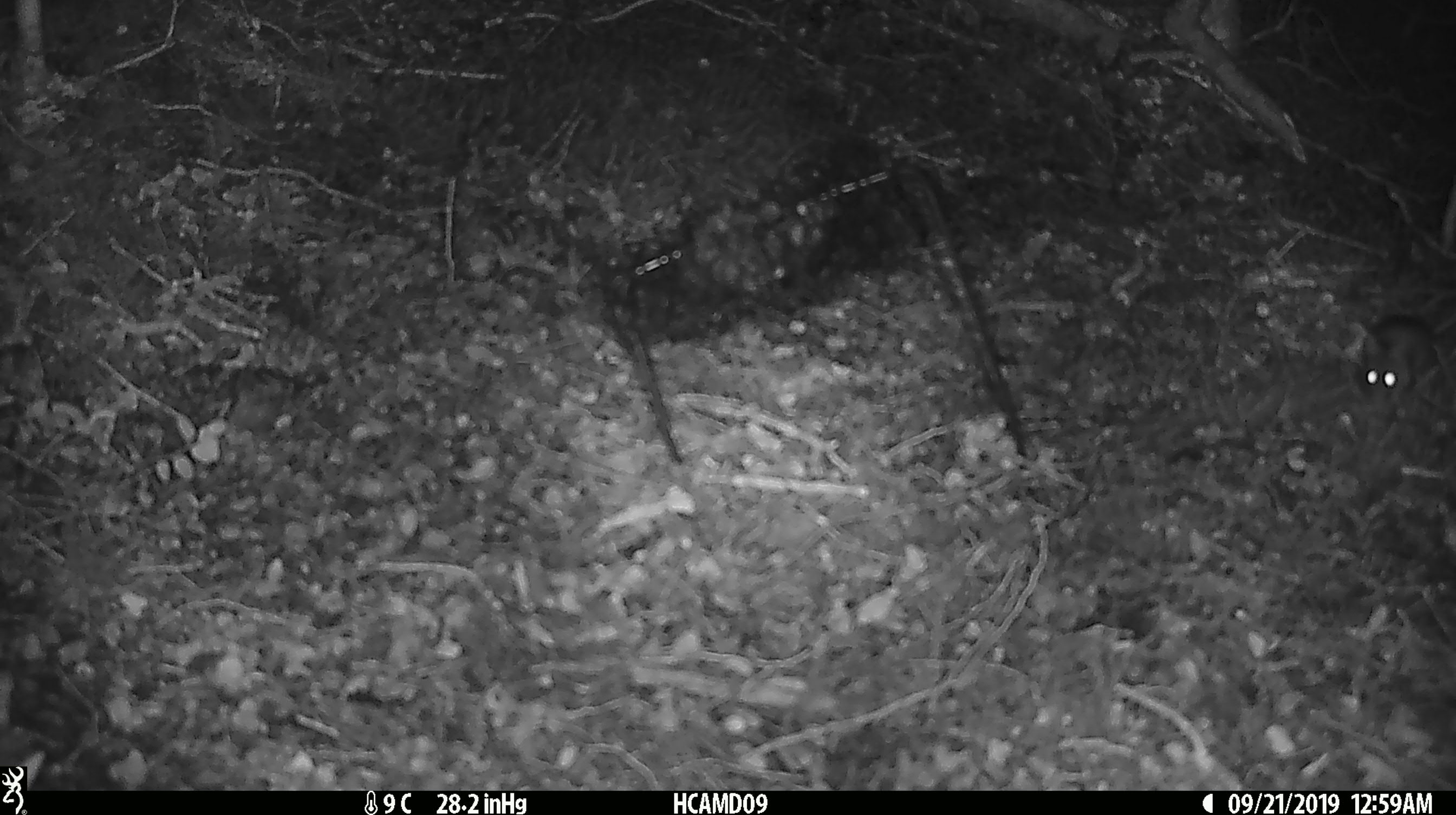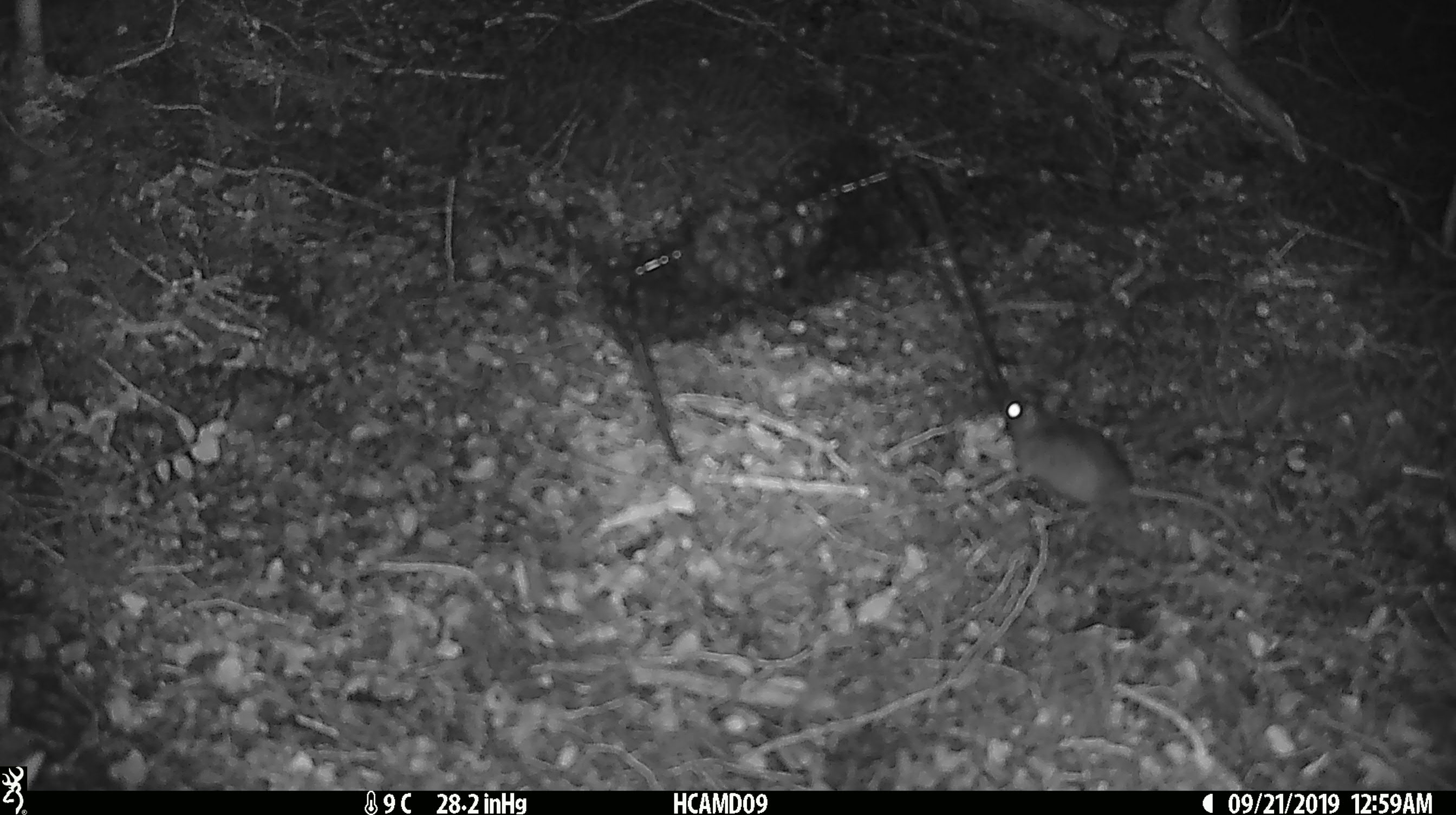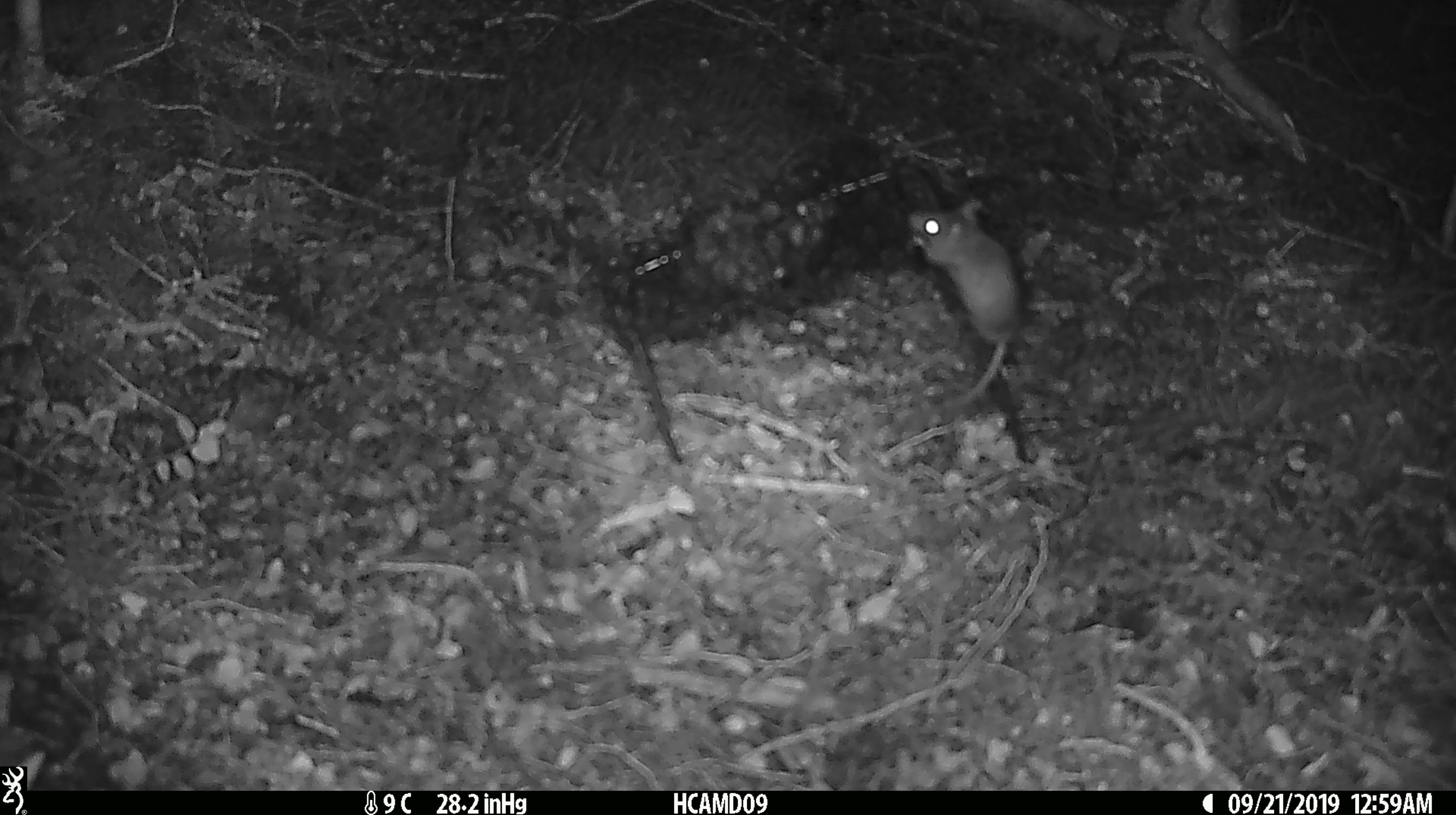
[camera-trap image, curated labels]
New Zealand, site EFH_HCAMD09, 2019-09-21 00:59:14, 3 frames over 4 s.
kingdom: Animalia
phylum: Chordata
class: Mammalia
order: Rodentia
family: Muridae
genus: Mus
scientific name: Mus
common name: mouse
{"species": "mouse (Mus)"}